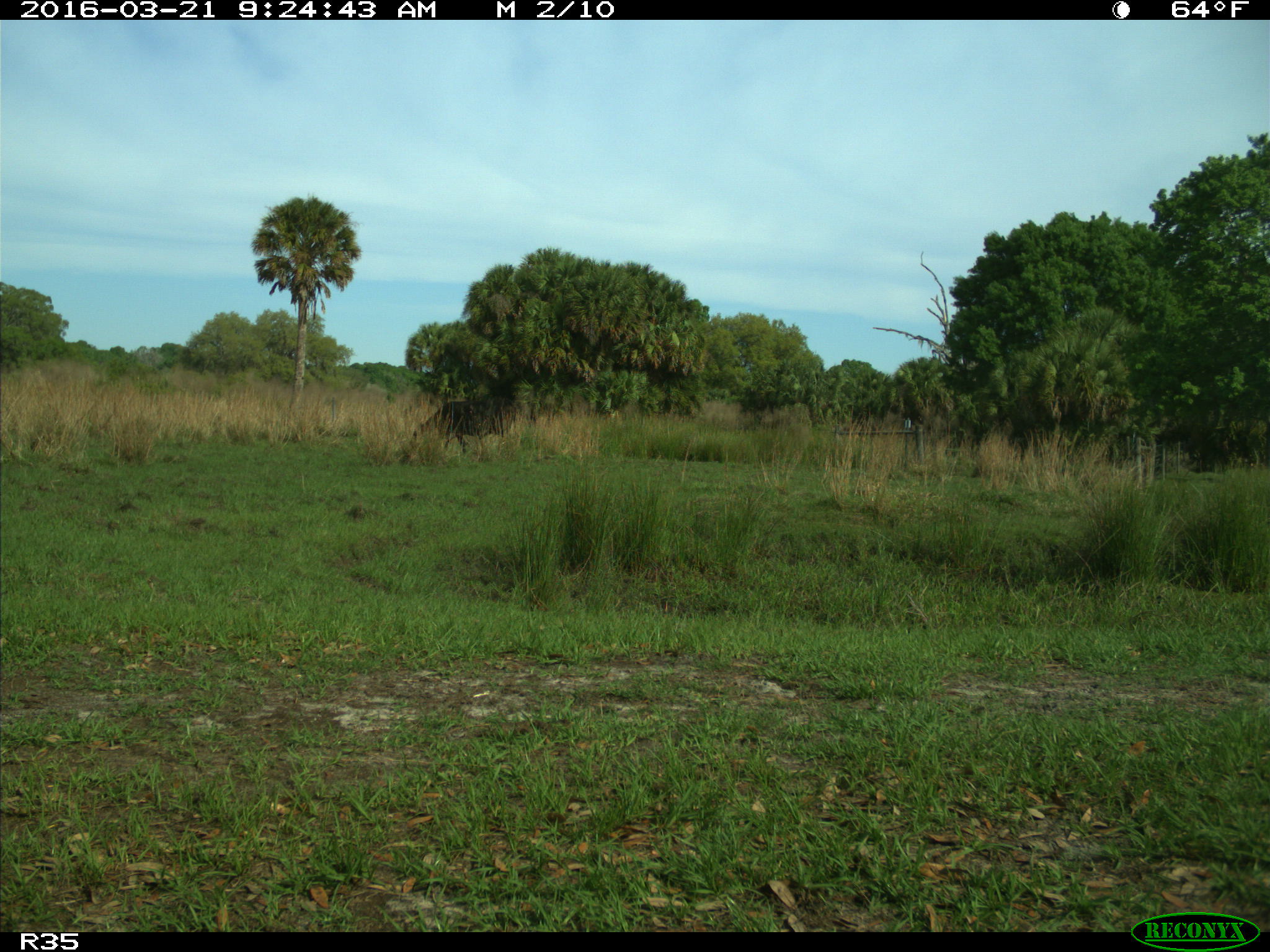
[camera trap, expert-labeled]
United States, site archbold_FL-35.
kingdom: Animalia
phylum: Chordata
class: Mammalia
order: Artiodactyla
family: Bovidae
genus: Bos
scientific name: Bos taurus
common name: domestic cow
Bos taurus (domestic cow).